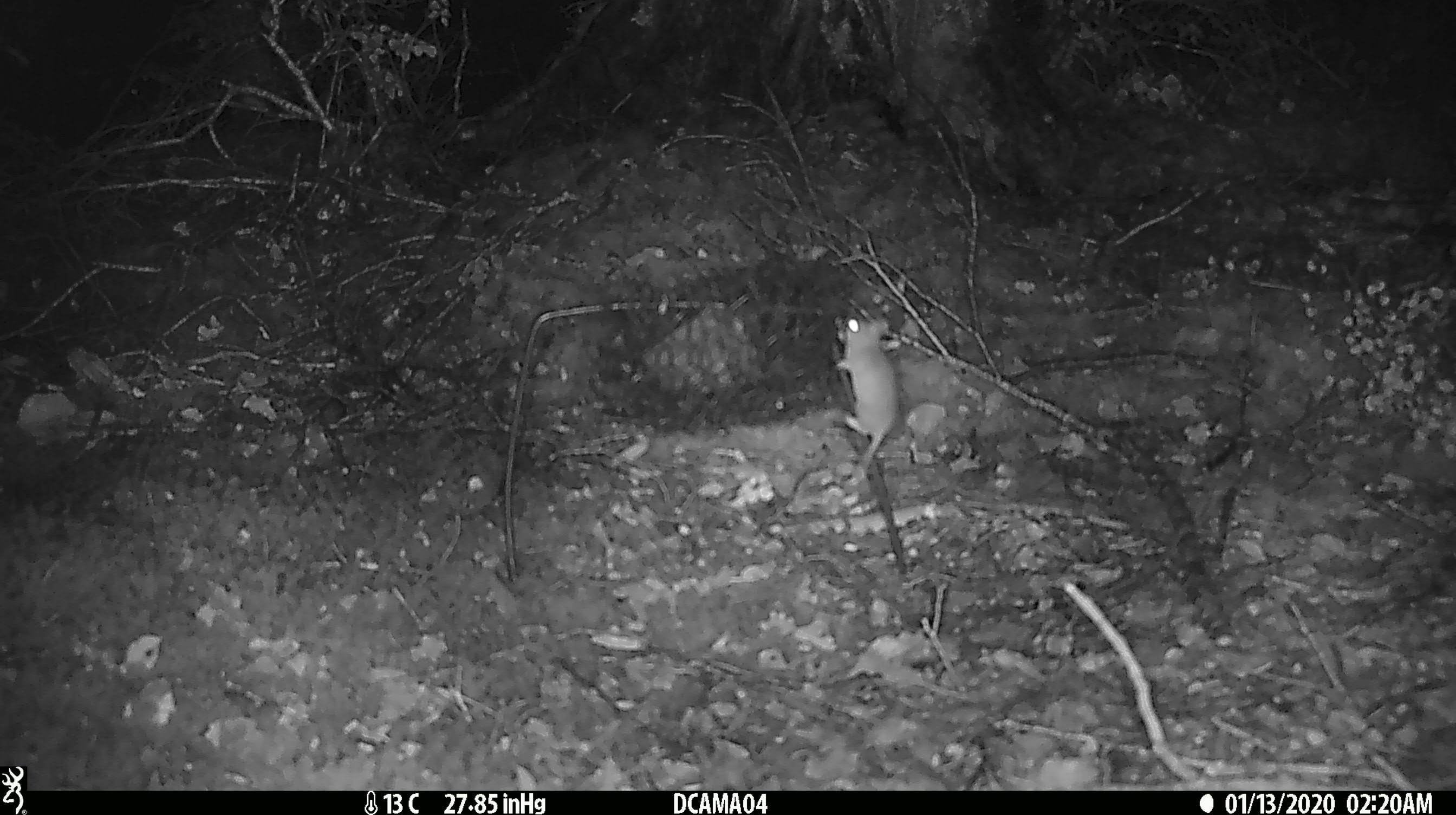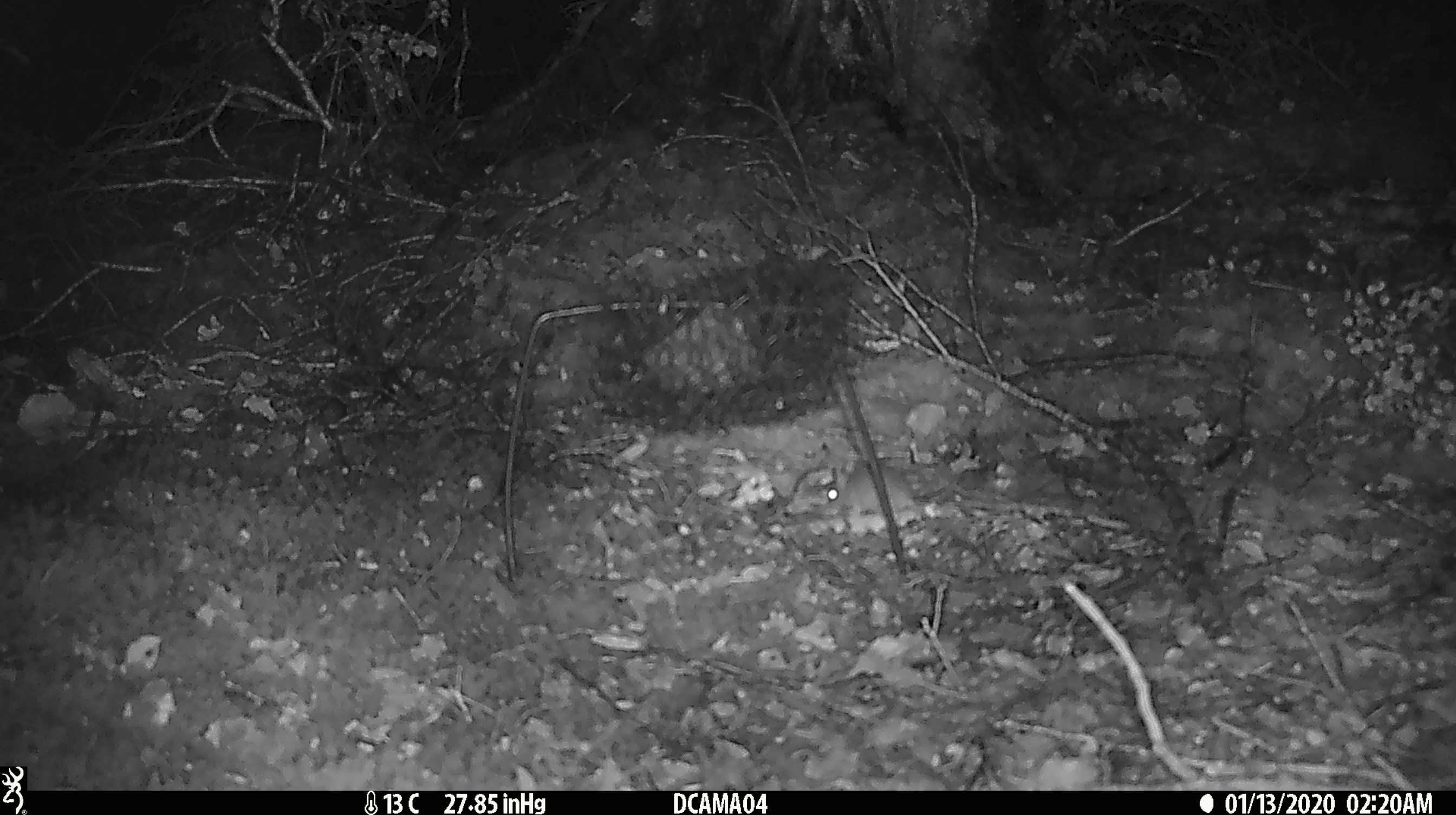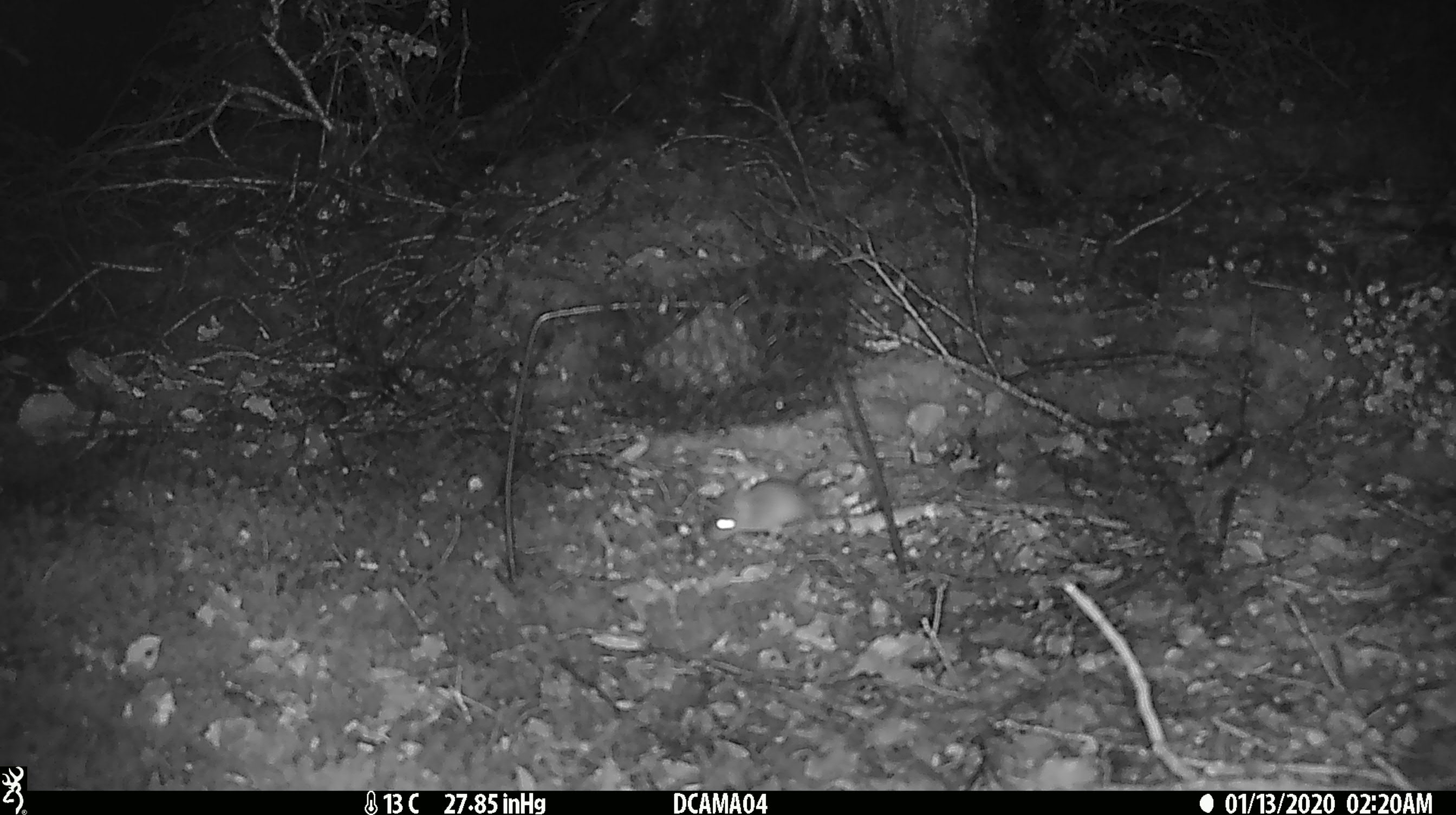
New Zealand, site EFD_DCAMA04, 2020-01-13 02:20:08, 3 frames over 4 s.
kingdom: Animalia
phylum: Chordata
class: Mammalia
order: Rodentia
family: Muridae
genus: Mus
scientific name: Mus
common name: mouse